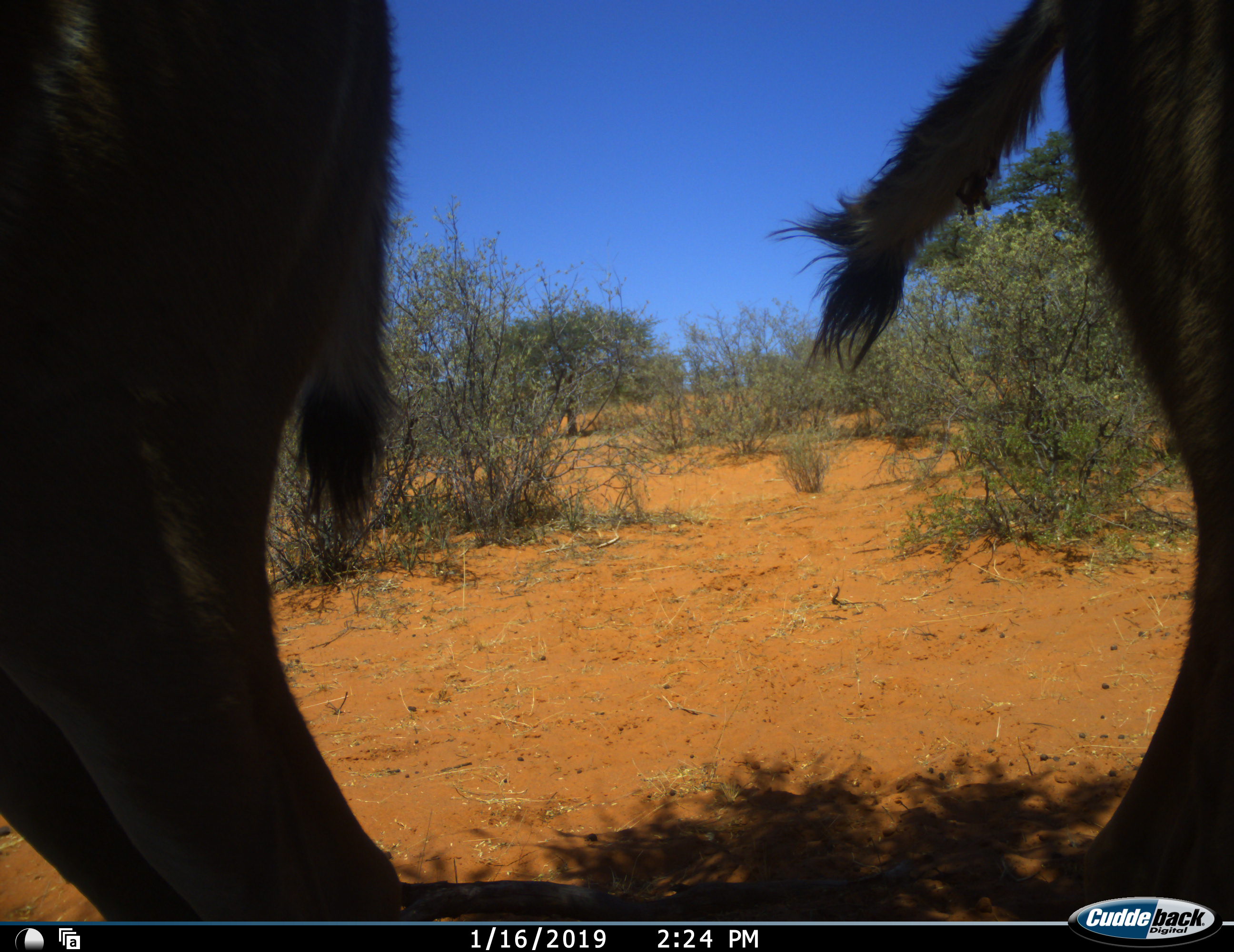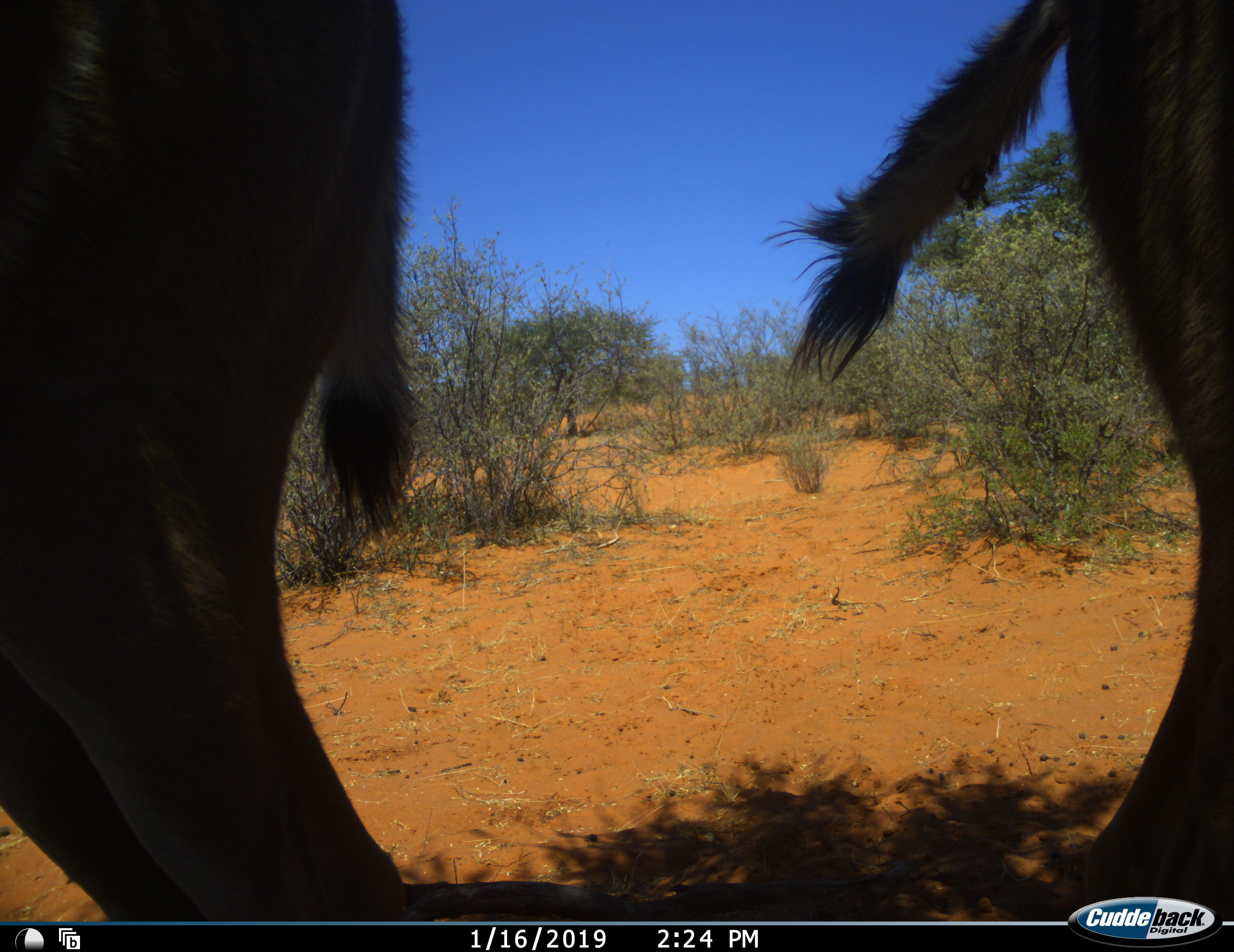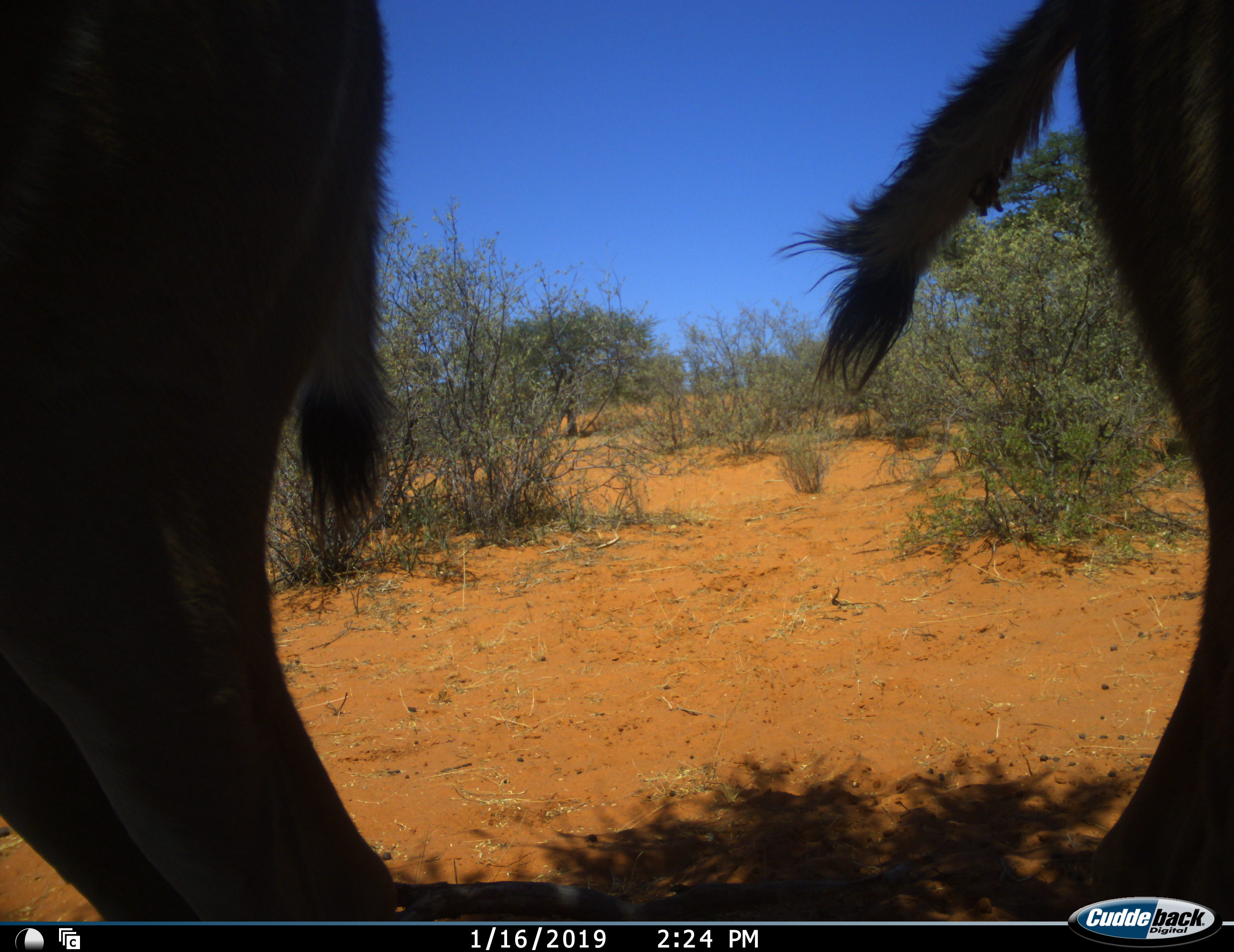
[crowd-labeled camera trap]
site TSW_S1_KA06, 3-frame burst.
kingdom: Animalia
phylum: Chordata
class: Mammalia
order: Artiodactyla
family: Bovidae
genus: Tragelaphus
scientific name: Tragelaphus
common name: kudu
Kudu (Tragelaphus), count 2. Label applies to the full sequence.